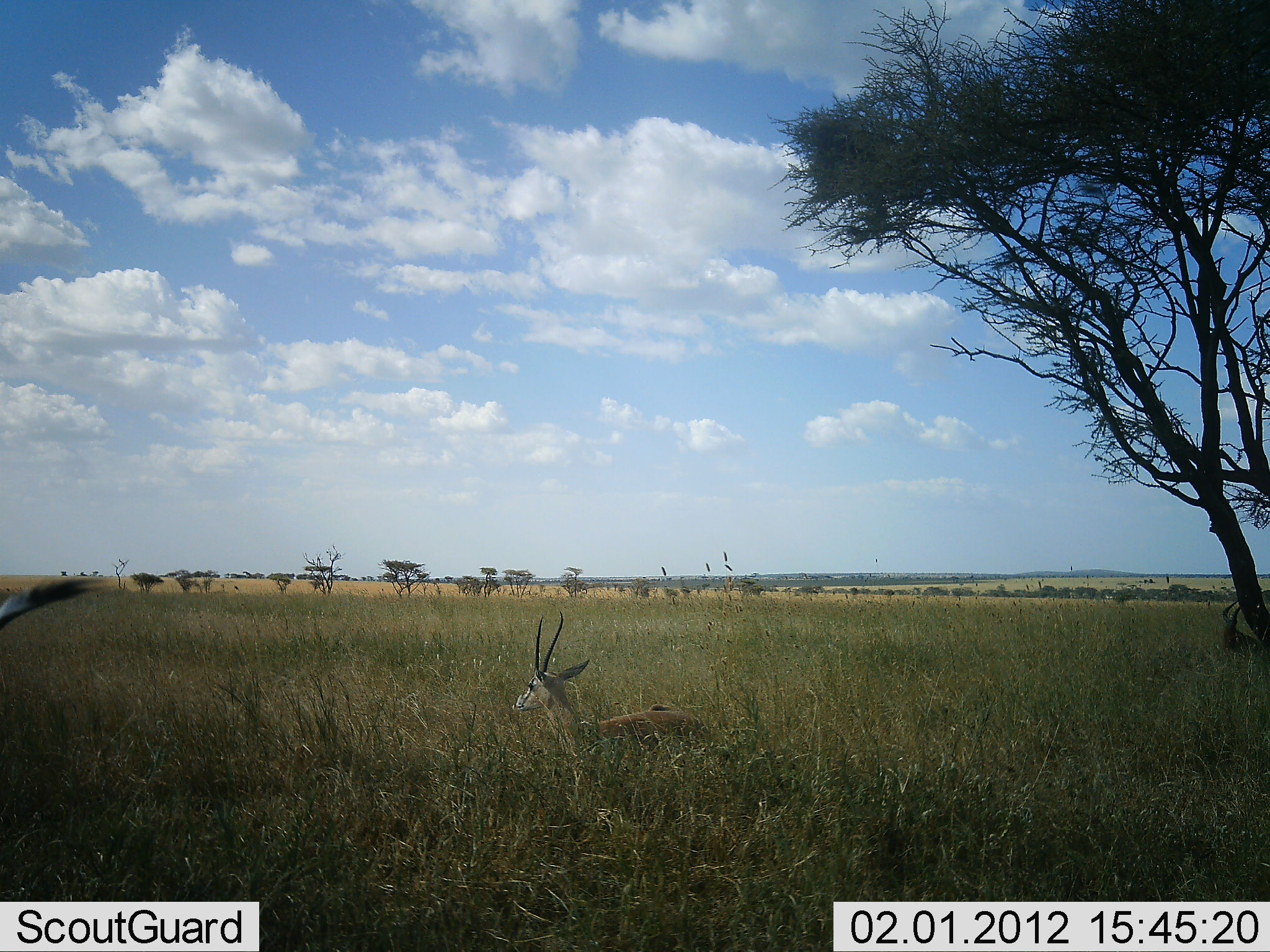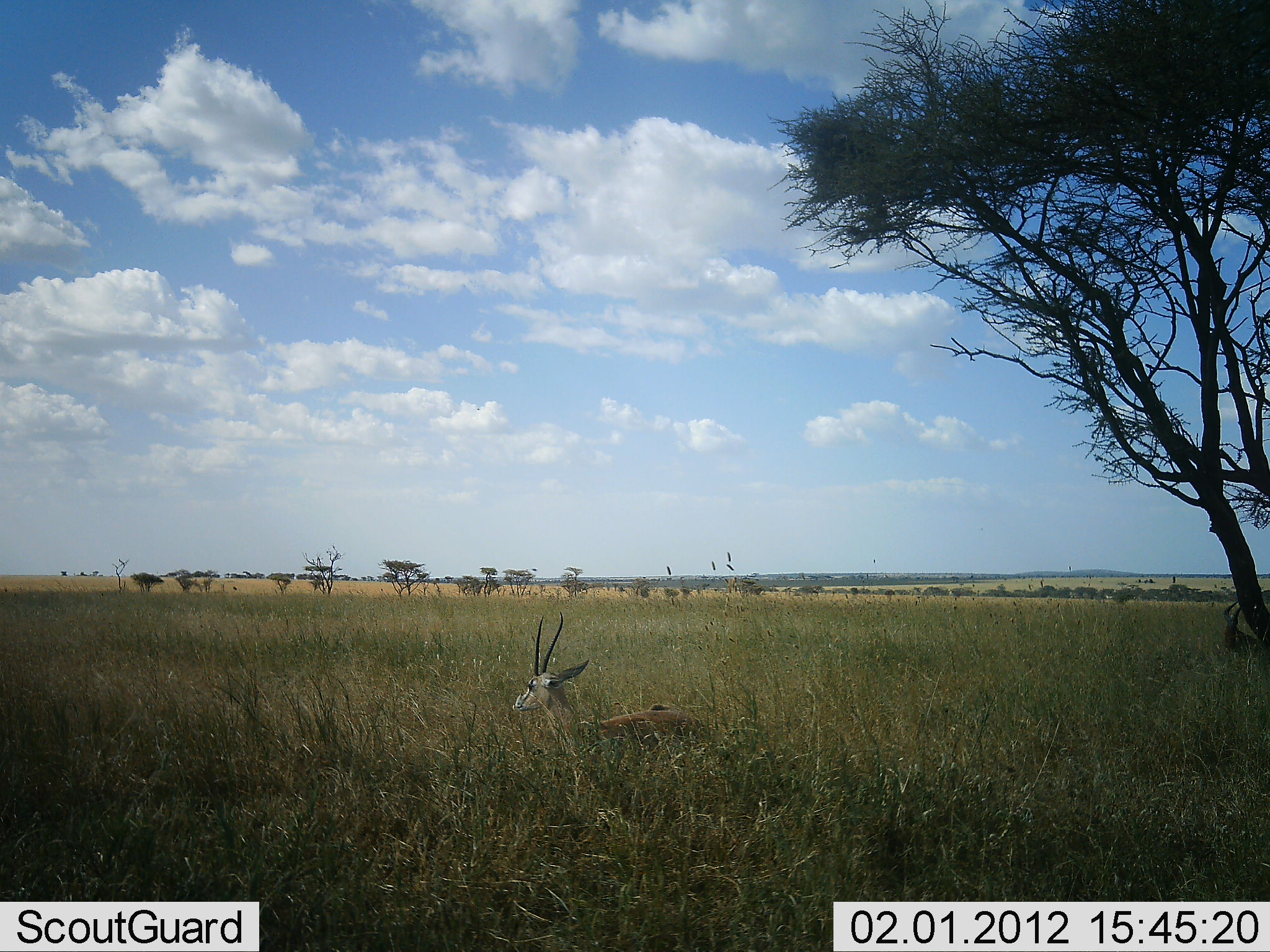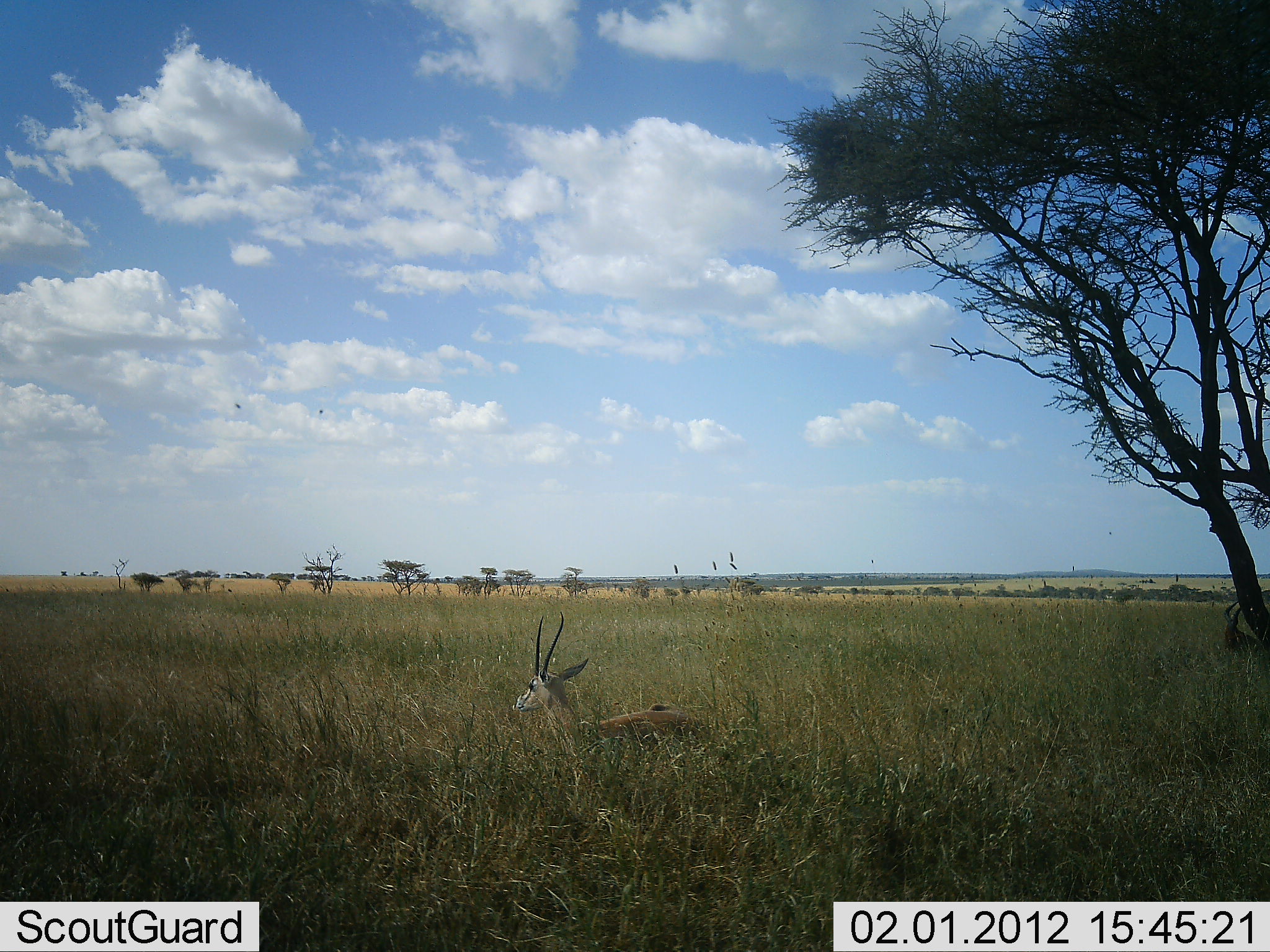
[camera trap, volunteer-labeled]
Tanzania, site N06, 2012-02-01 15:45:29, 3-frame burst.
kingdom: Animalia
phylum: Chordata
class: Mammalia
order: Artiodactyla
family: Bovidae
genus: Nanger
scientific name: Nanger granti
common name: grant's gazelle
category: gazellegrants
Gazellegrants (grant's gazelle) (Nanger granti), count 1. Behavior (volunteer vote fractions): standing 48%, resting 48%, moving 15%, interacting 0%. Young present (vote fraction): 0%. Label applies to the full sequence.